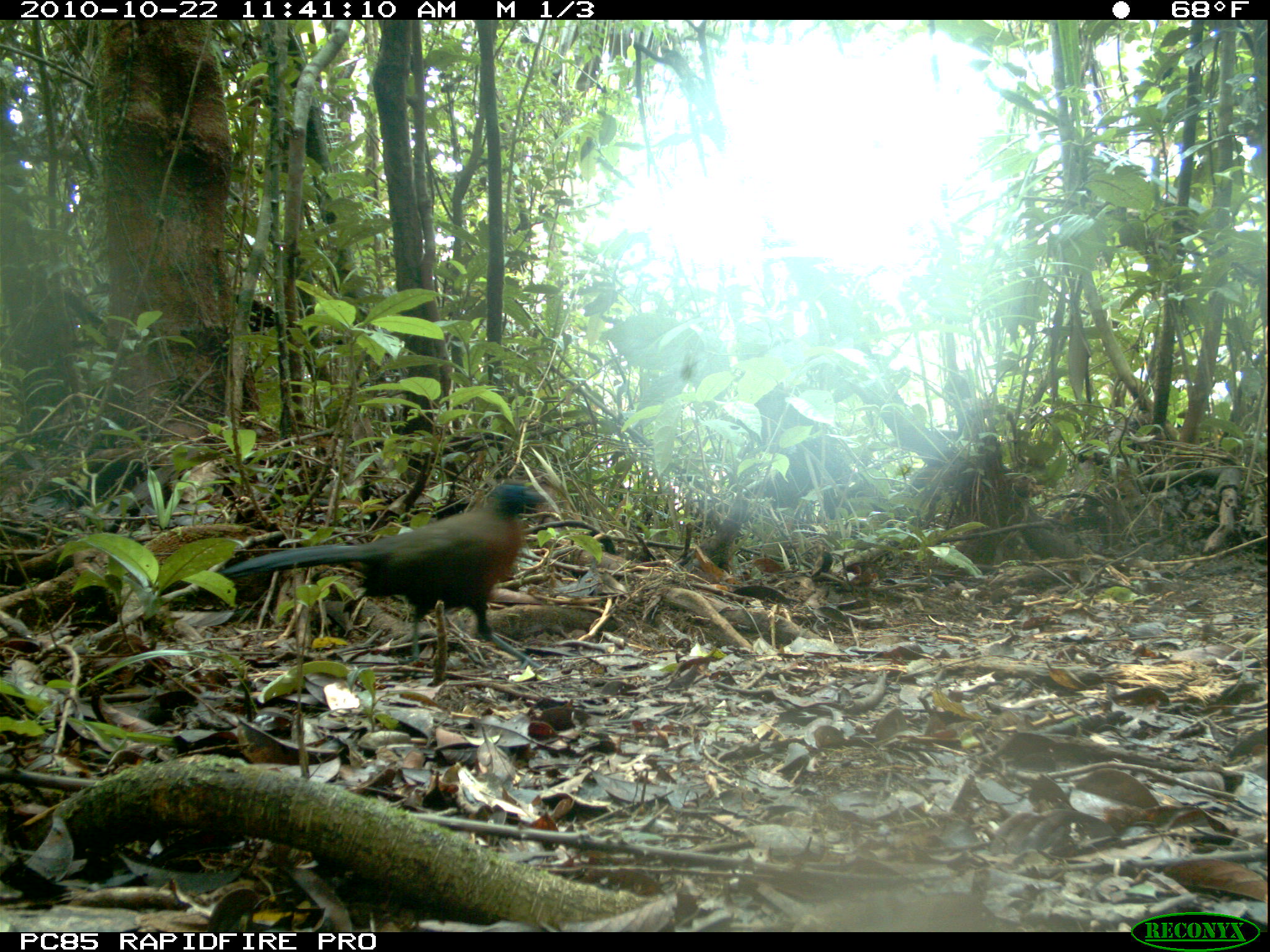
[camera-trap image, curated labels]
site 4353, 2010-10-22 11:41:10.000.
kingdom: Animalia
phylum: Chordata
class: Aves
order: Cuculiformes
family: Cuculidae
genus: Coua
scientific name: Coua serriana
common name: red-breasted coua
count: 1